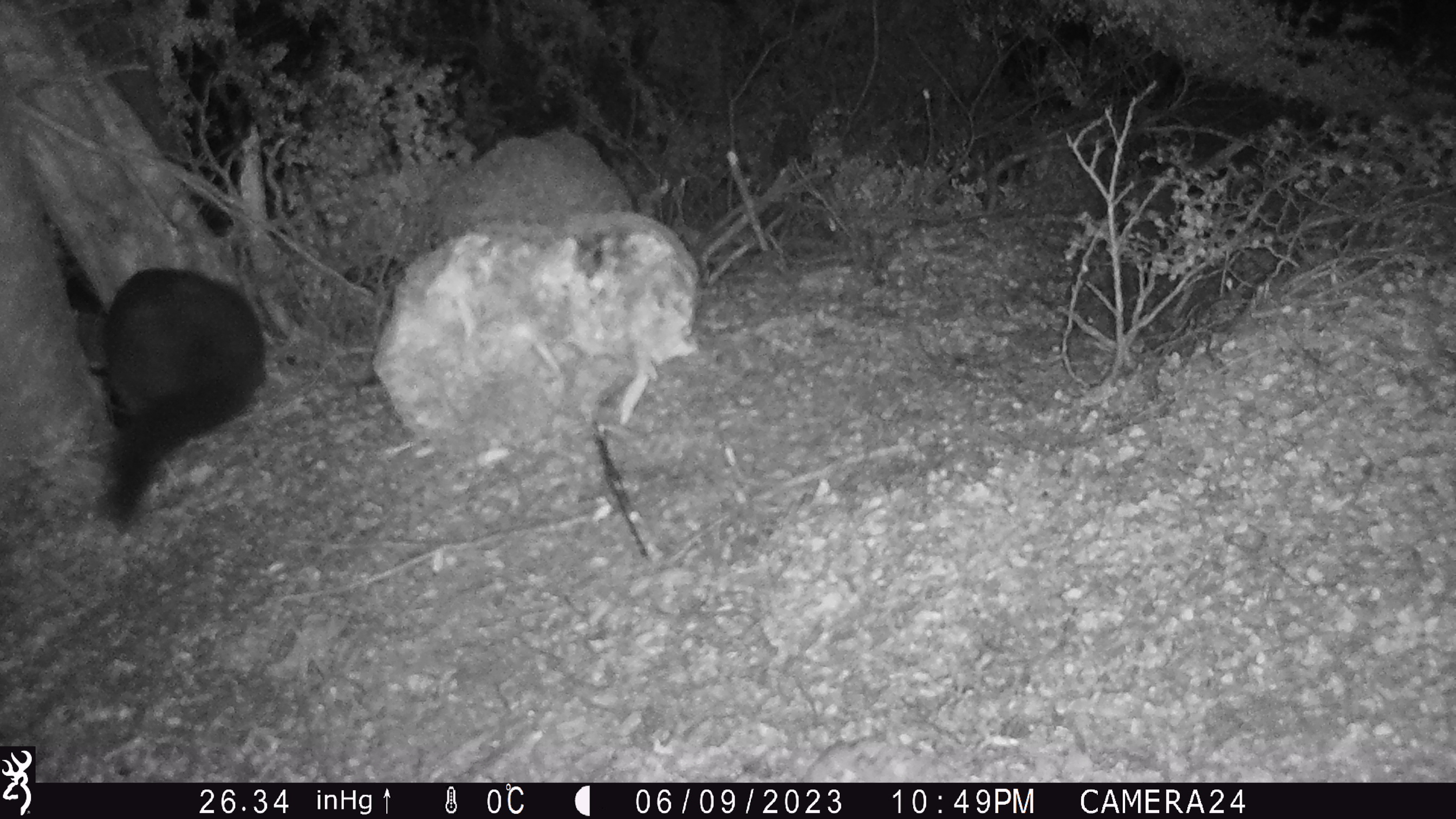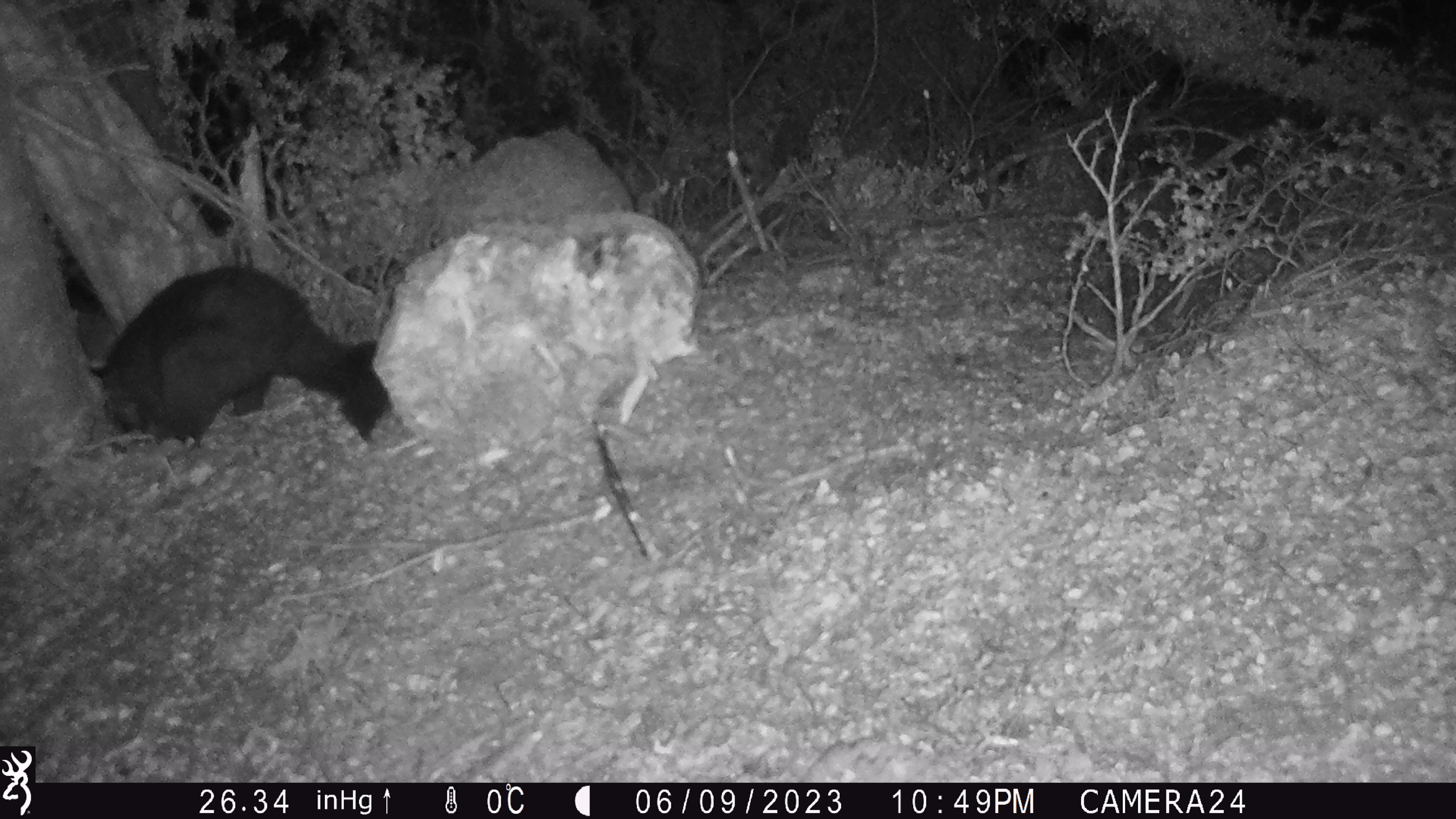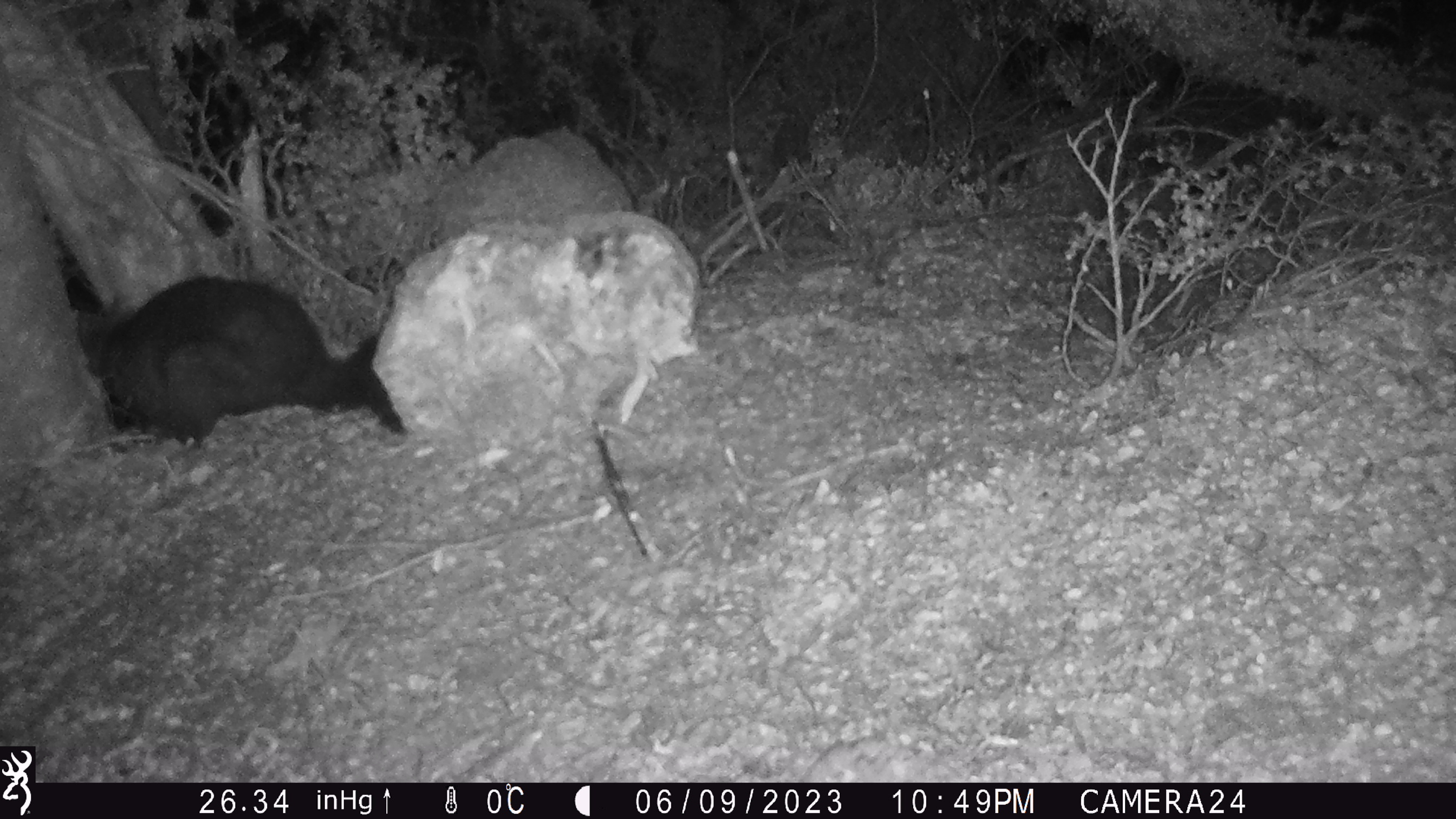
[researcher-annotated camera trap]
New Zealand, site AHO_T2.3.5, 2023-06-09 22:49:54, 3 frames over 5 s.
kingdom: Animalia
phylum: Chordata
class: Mammalia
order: Carnivora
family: Mustelidae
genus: Mustela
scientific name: Mustela erminea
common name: stoat